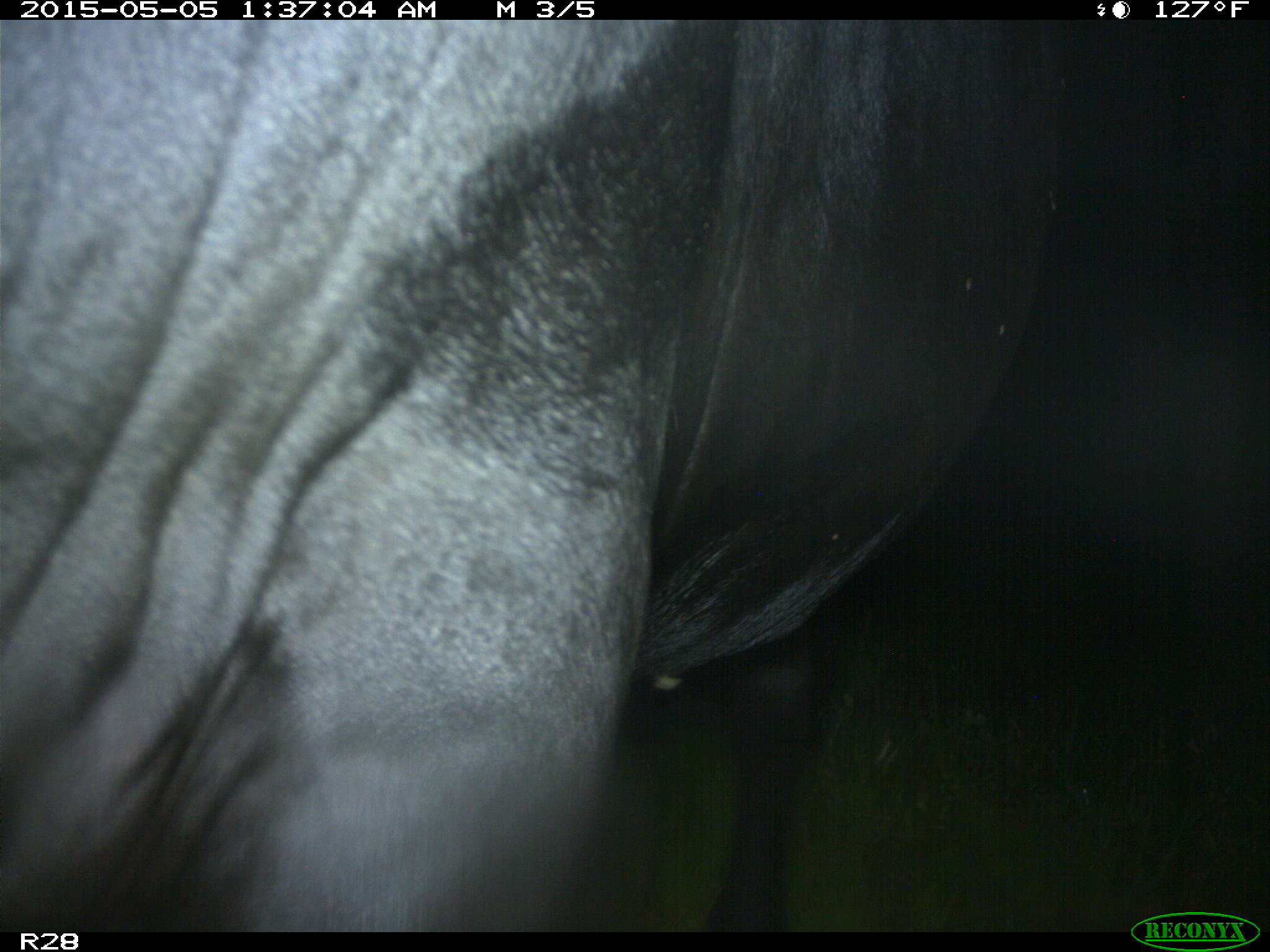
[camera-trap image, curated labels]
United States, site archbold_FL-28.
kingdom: Animalia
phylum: Chordata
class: Mammalia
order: Artiodactyla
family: Bovidae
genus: Bos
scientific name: Bos taurus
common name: domestic cow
Bos taurus (domestic cow).